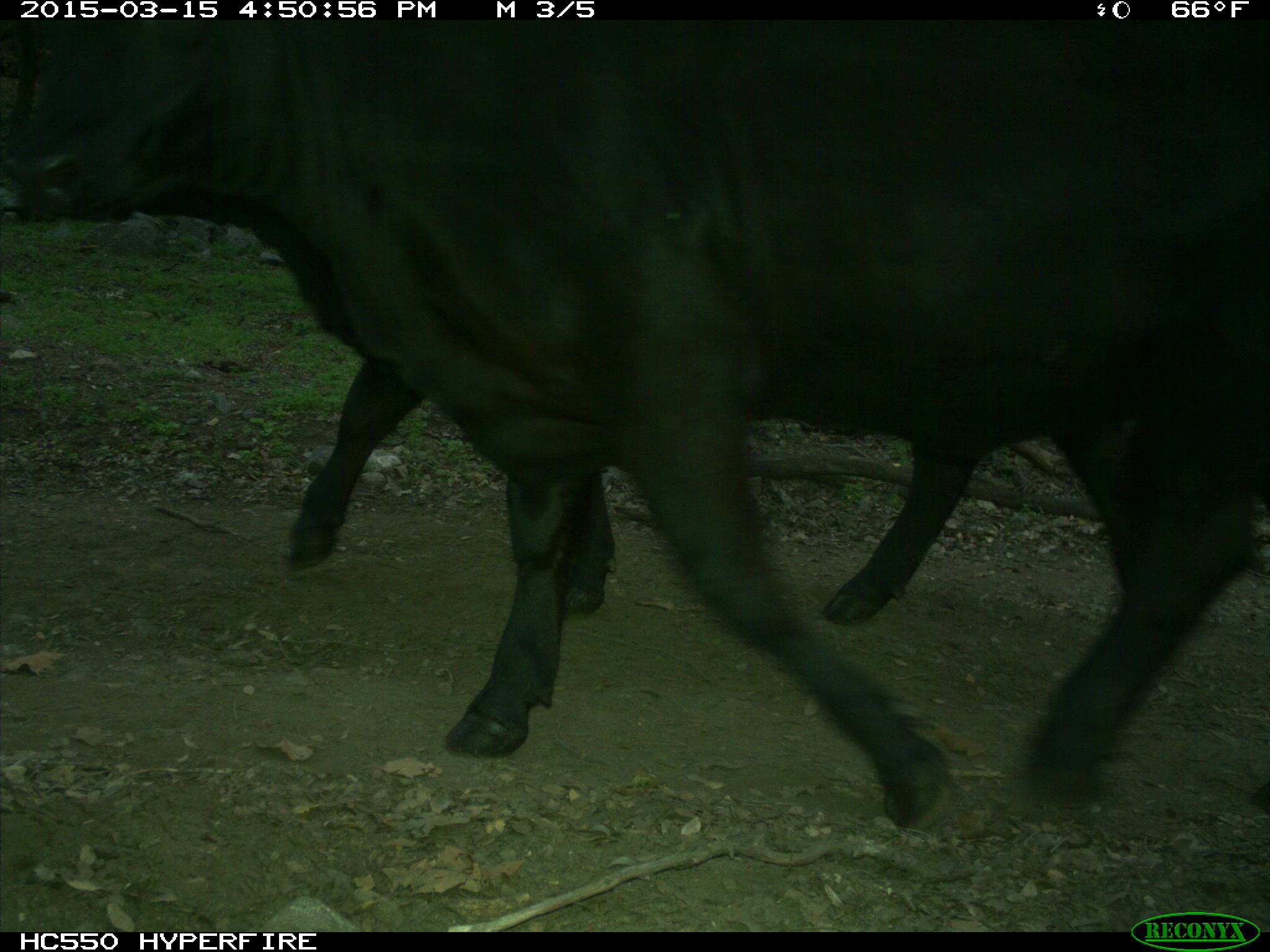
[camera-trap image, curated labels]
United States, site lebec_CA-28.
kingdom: Animalia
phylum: Chordata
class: Mammalia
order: Artiodactyla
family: Bovidae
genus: Bos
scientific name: Bos taurus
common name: domestic cow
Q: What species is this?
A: Bos taurus (domestic cow).